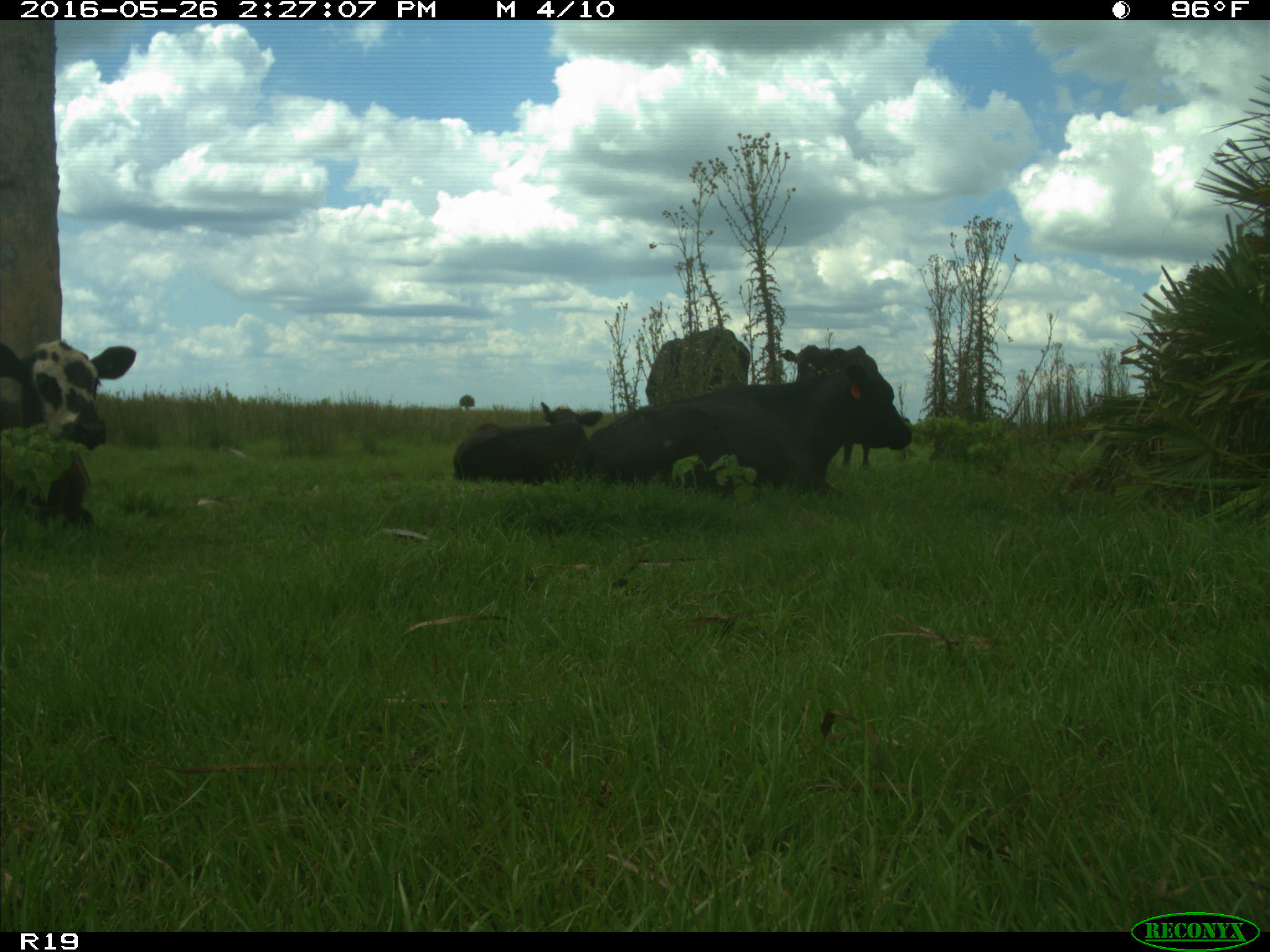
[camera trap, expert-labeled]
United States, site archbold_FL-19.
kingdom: Animalia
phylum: Chordata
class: Mammalia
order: Artiodactyla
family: Bovidae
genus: Bos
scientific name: Bos taurus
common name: domestic cow